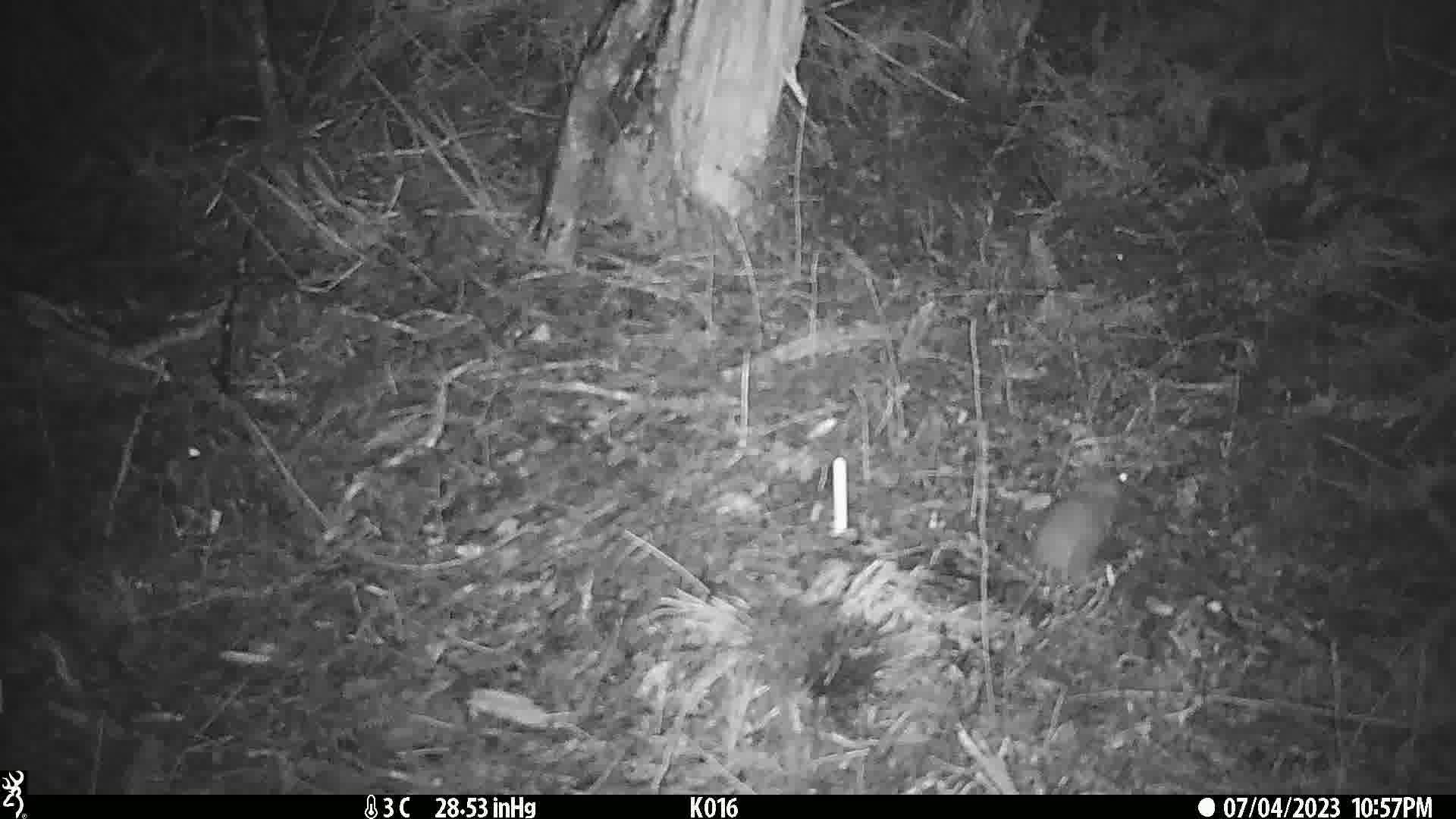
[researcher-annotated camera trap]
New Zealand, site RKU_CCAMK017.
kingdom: Animalia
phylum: Chordata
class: Mammalia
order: Rodentia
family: Muridae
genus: Rattus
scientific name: Rattus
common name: rat